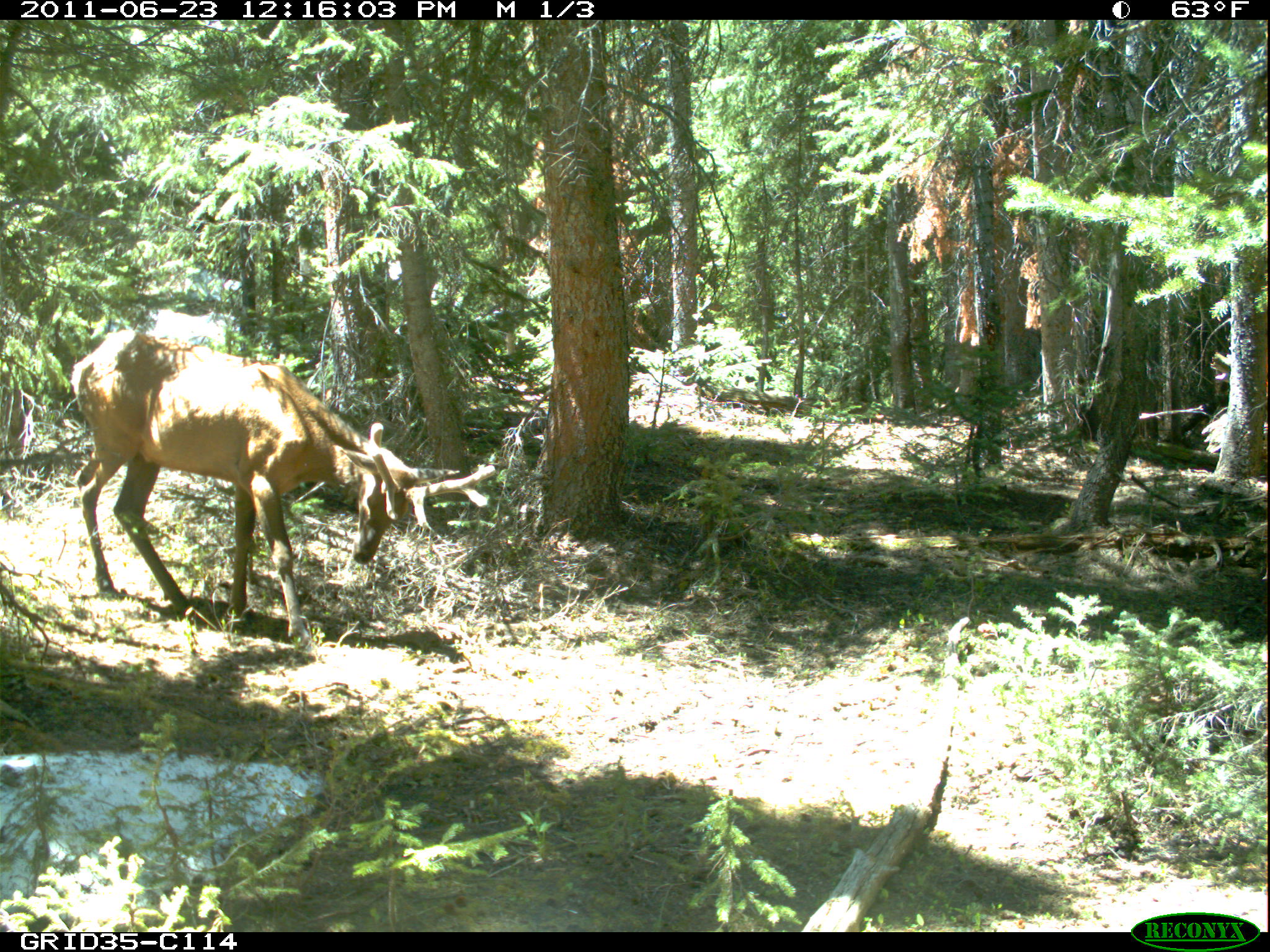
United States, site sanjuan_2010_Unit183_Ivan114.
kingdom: Animalia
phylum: Chordata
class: Mammalia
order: Artiodactyla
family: Cervidae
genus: Cervus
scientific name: Cervus elaphus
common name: red deer